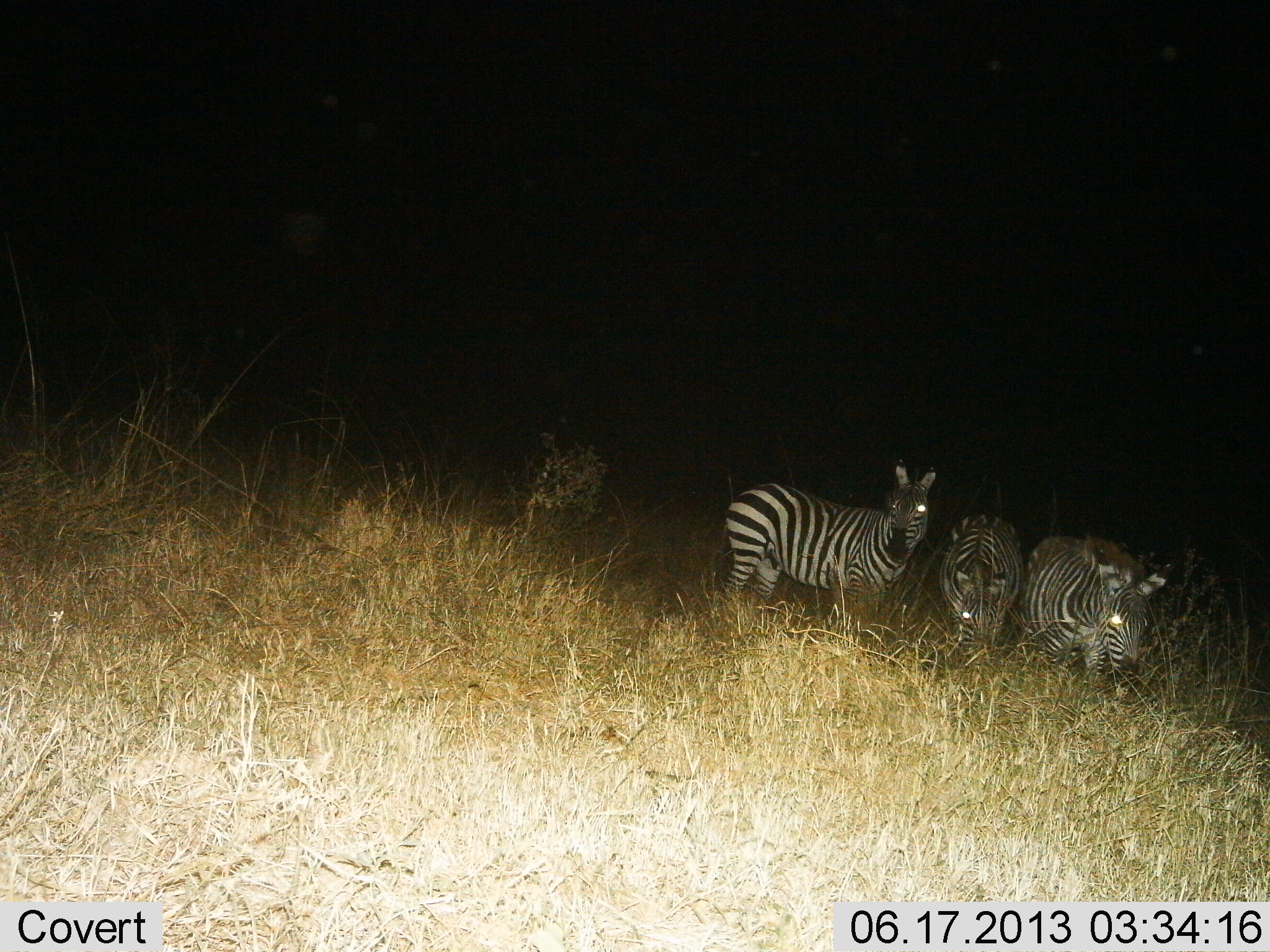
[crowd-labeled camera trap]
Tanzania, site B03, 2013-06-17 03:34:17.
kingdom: Animalia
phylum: Chordata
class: Mammalia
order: Perissodactyla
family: Equidae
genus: Equus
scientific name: Equus quagga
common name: plains zebra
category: zebra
Zebra (plains zebra) (Equus quagga), count 3. Behavior (volunteer vote fractions): standing 91%, resting 9%, moving 9%, interacting 3%. Young present (vote fraction): 0%. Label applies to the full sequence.